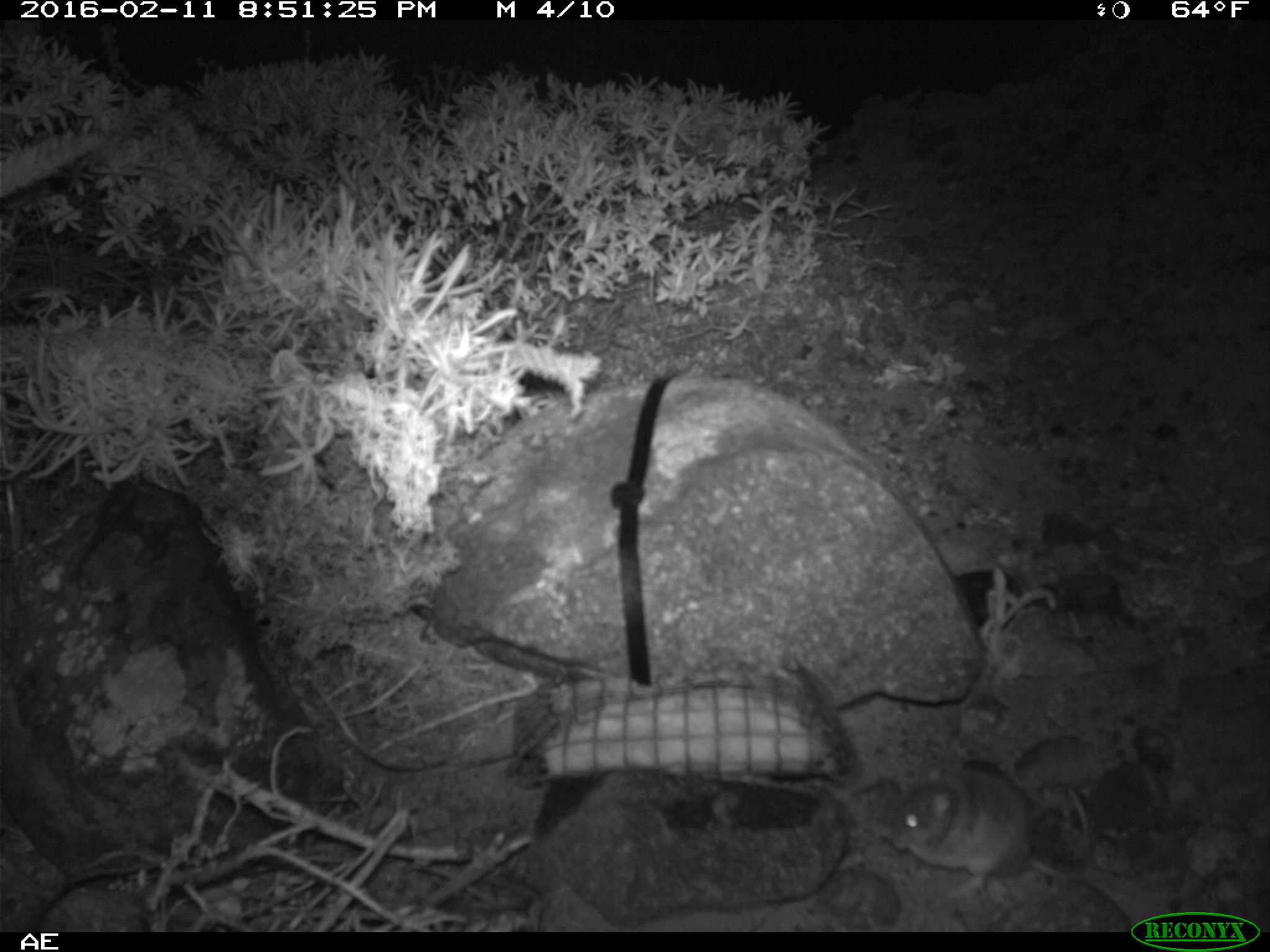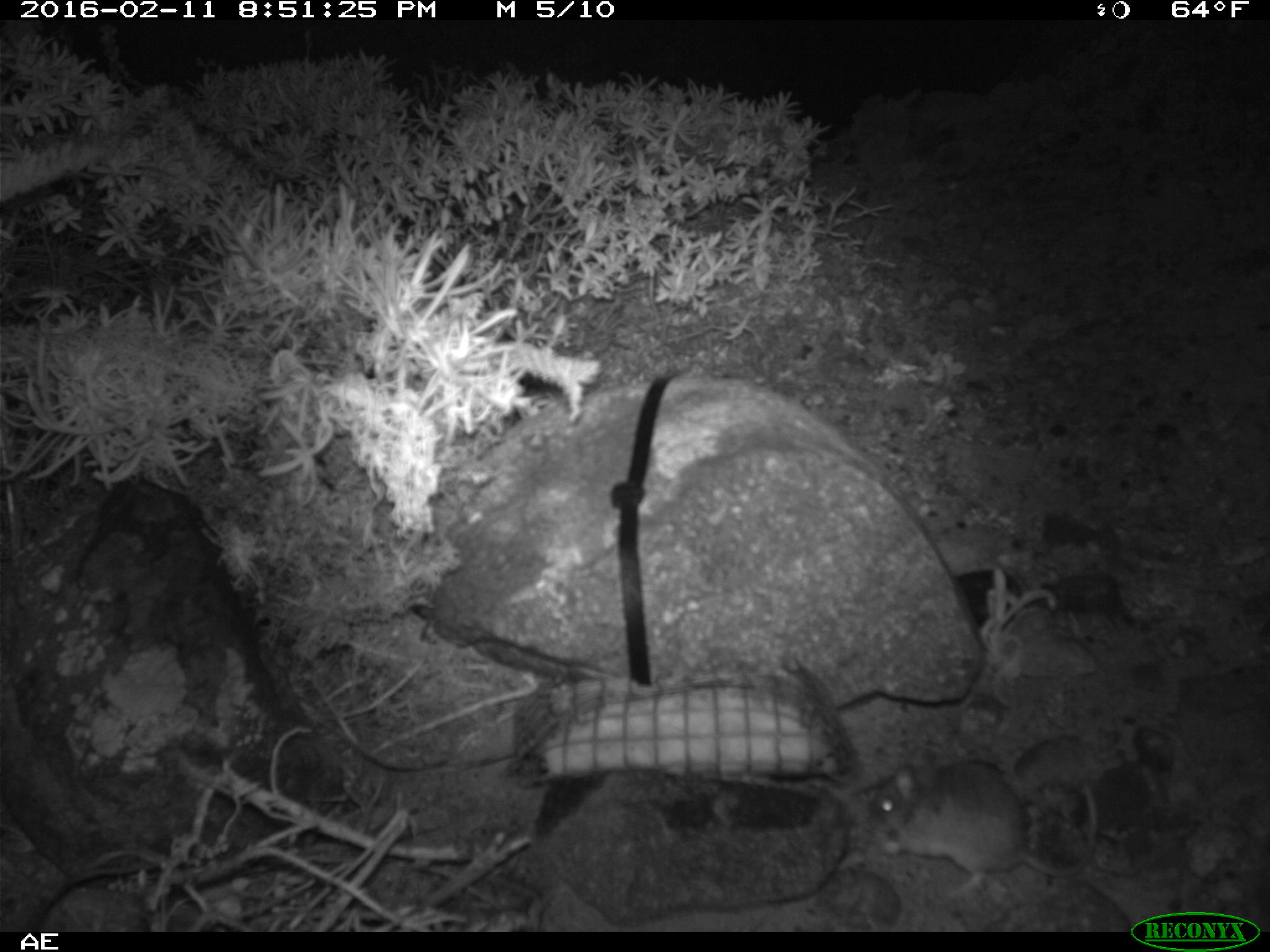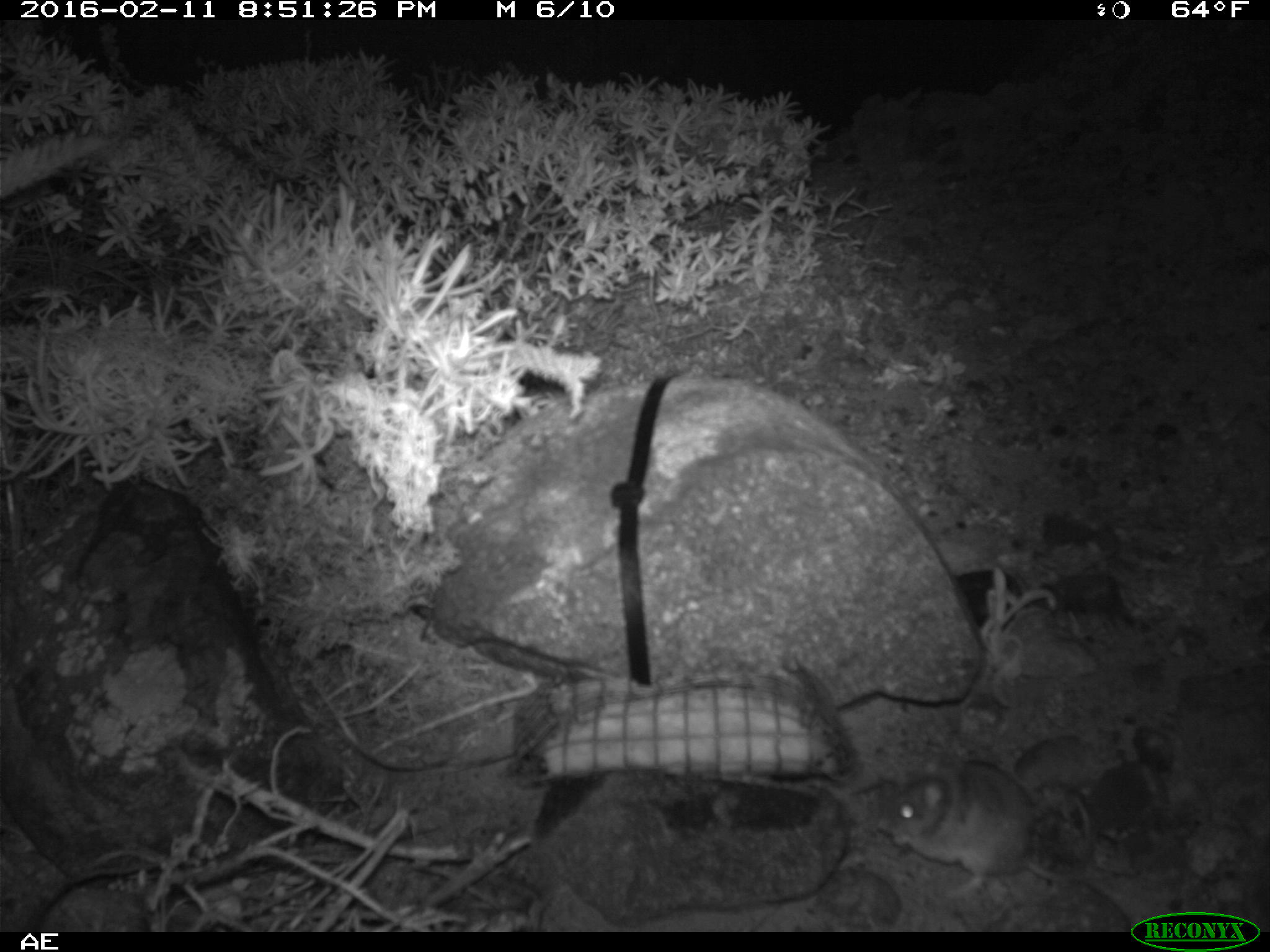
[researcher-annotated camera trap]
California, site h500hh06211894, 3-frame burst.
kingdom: Animalia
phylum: Chordata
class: Mammalia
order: Rodentia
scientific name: Rodentia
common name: rodent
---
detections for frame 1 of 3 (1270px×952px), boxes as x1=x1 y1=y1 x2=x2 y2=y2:
rodent: x1=871 y1=767 x2=1095 y2=894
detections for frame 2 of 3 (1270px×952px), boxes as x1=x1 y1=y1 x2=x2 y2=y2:
rodent: x1=862 y1=759 x2=1099 y2=898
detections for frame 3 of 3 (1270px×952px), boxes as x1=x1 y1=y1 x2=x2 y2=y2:
rodent: x1=874 y1=758 x2=1095 y2=900